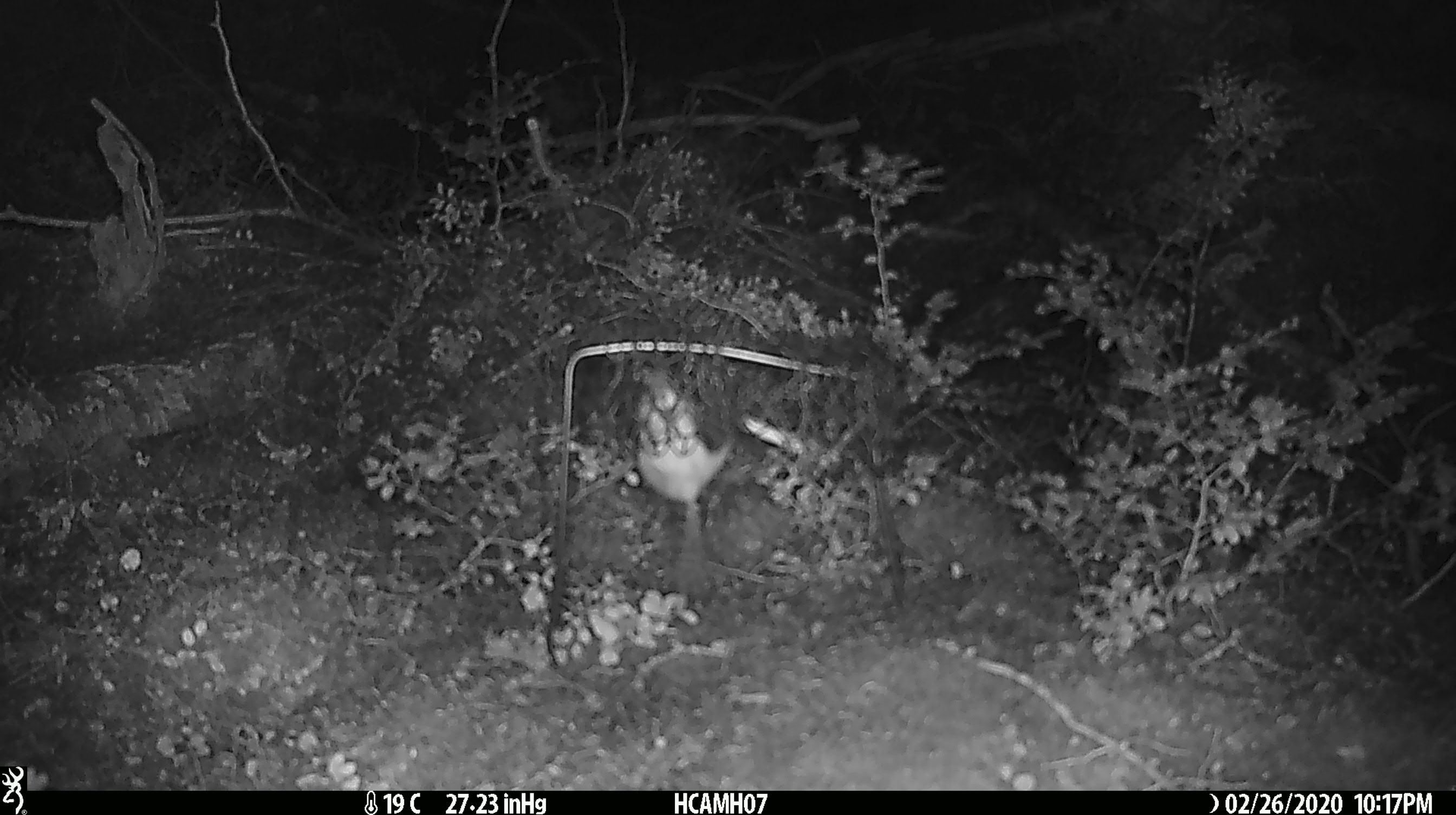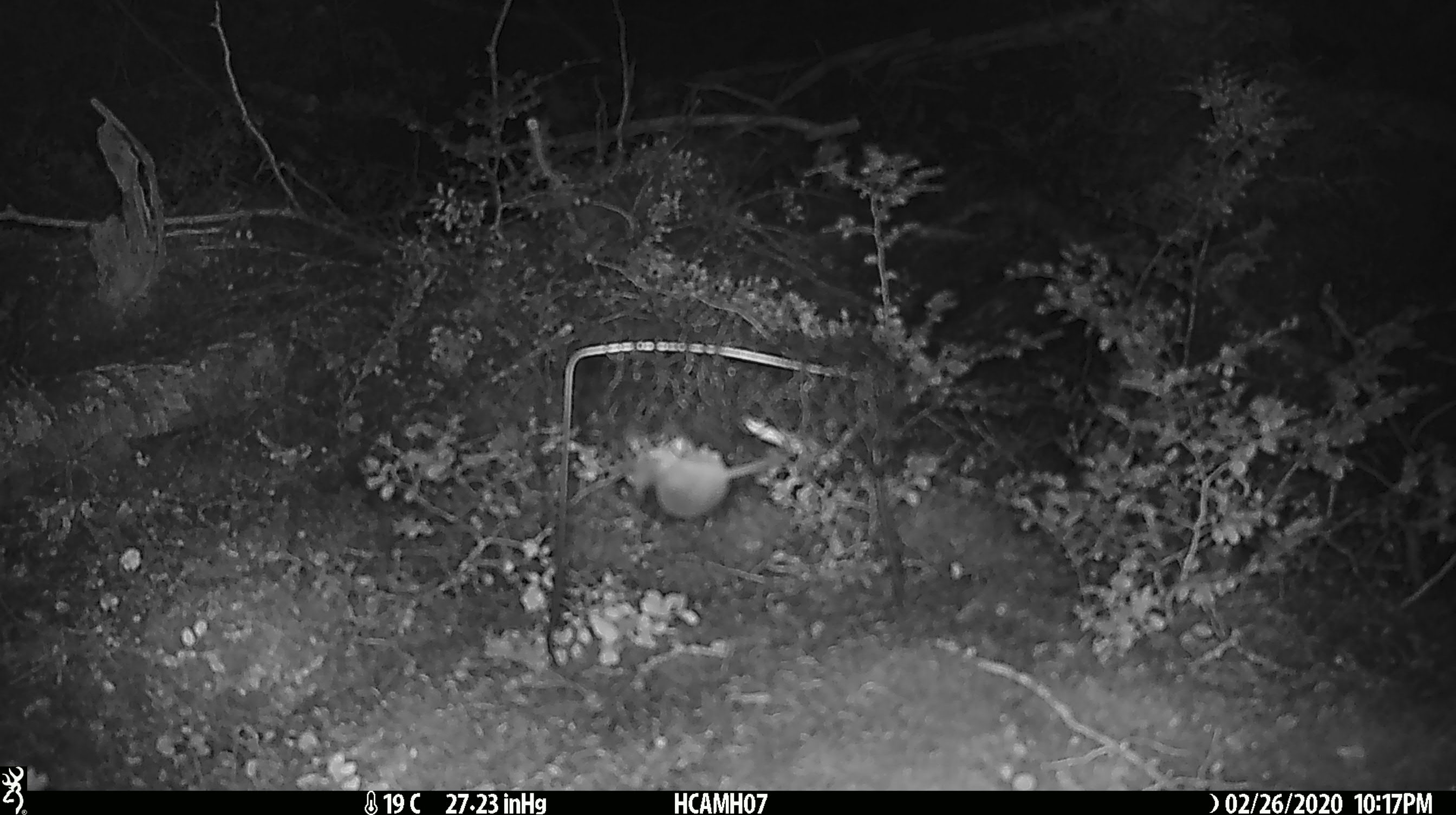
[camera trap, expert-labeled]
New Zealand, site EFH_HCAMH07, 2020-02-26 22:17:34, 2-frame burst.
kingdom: Animalia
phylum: Chordata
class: Mammalia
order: Rodentia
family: Muridae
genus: Mus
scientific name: Mus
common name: mouse